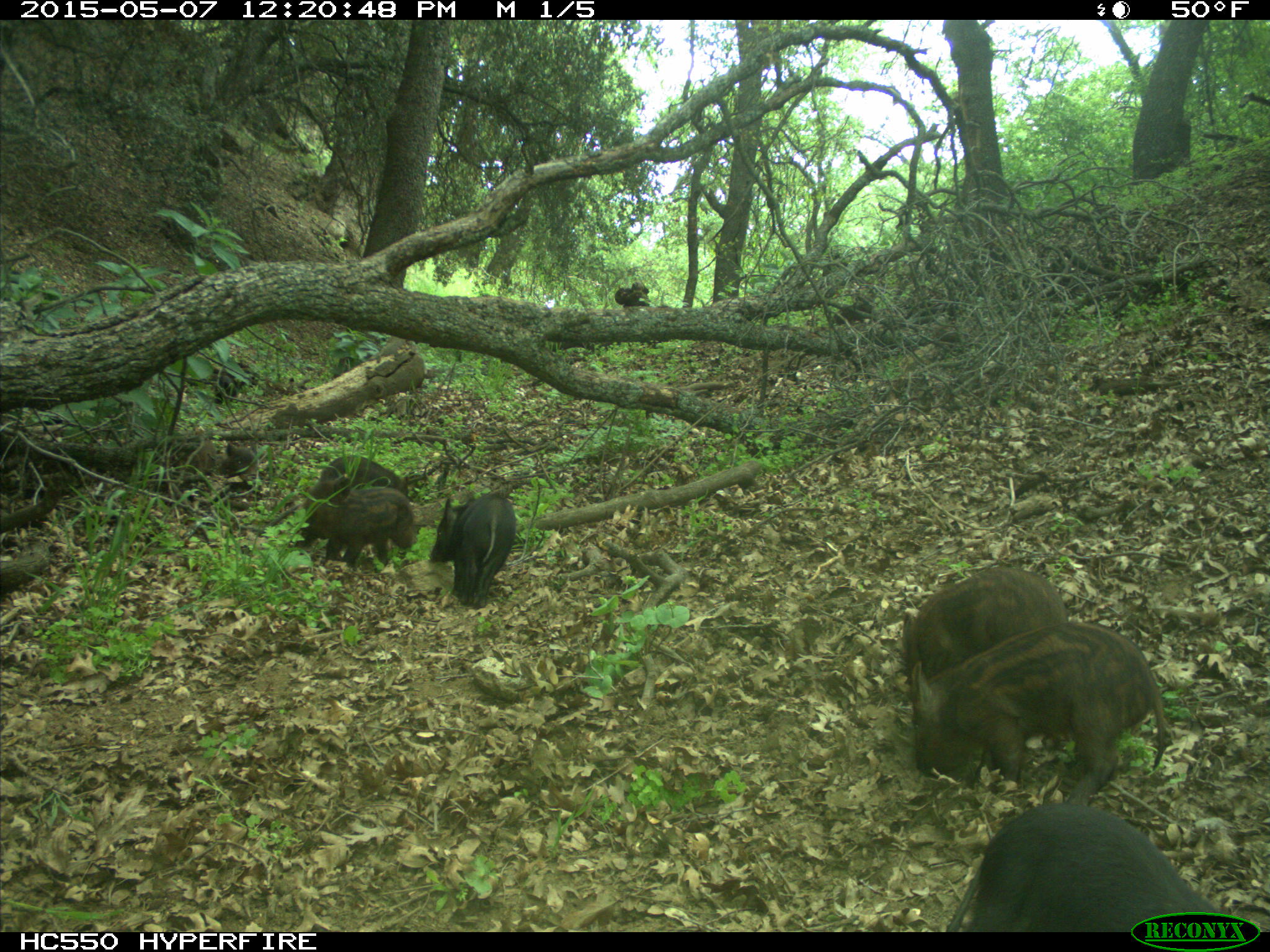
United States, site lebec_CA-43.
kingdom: Animalia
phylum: Chordata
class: Mammalia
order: Artiodactyla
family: Suidae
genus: Sus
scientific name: Sus scrofa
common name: wild boar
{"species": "Sus scrofa (wild boar)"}